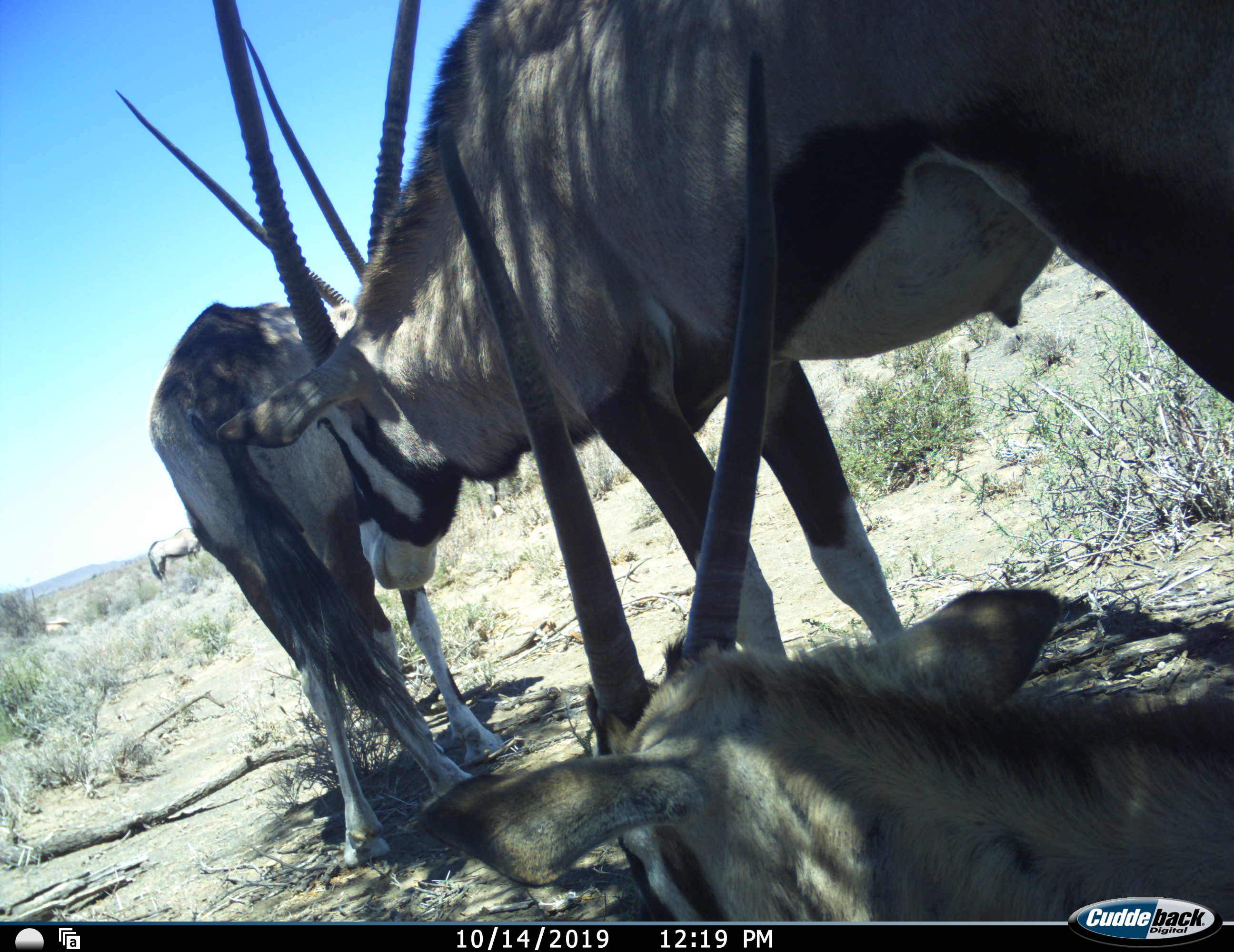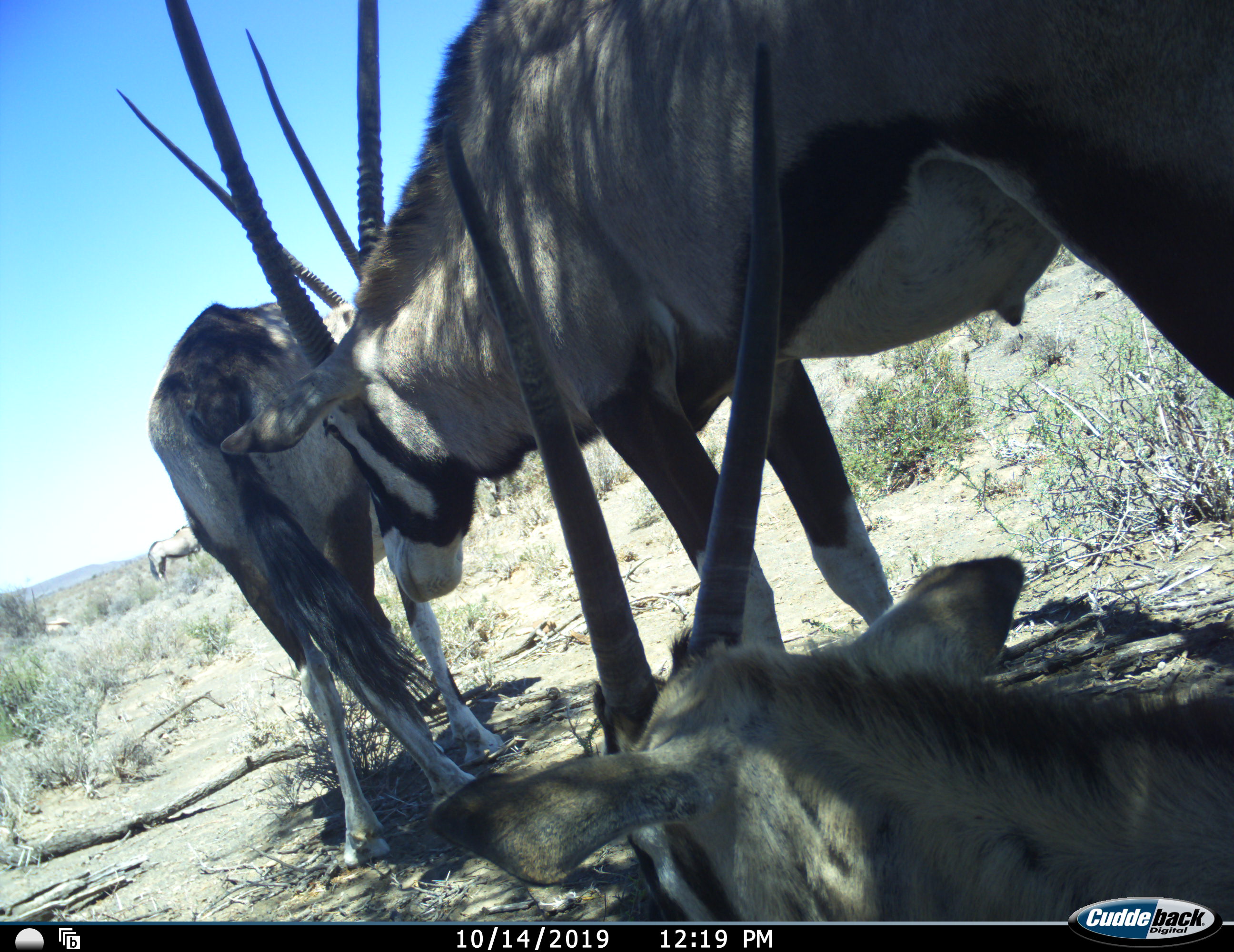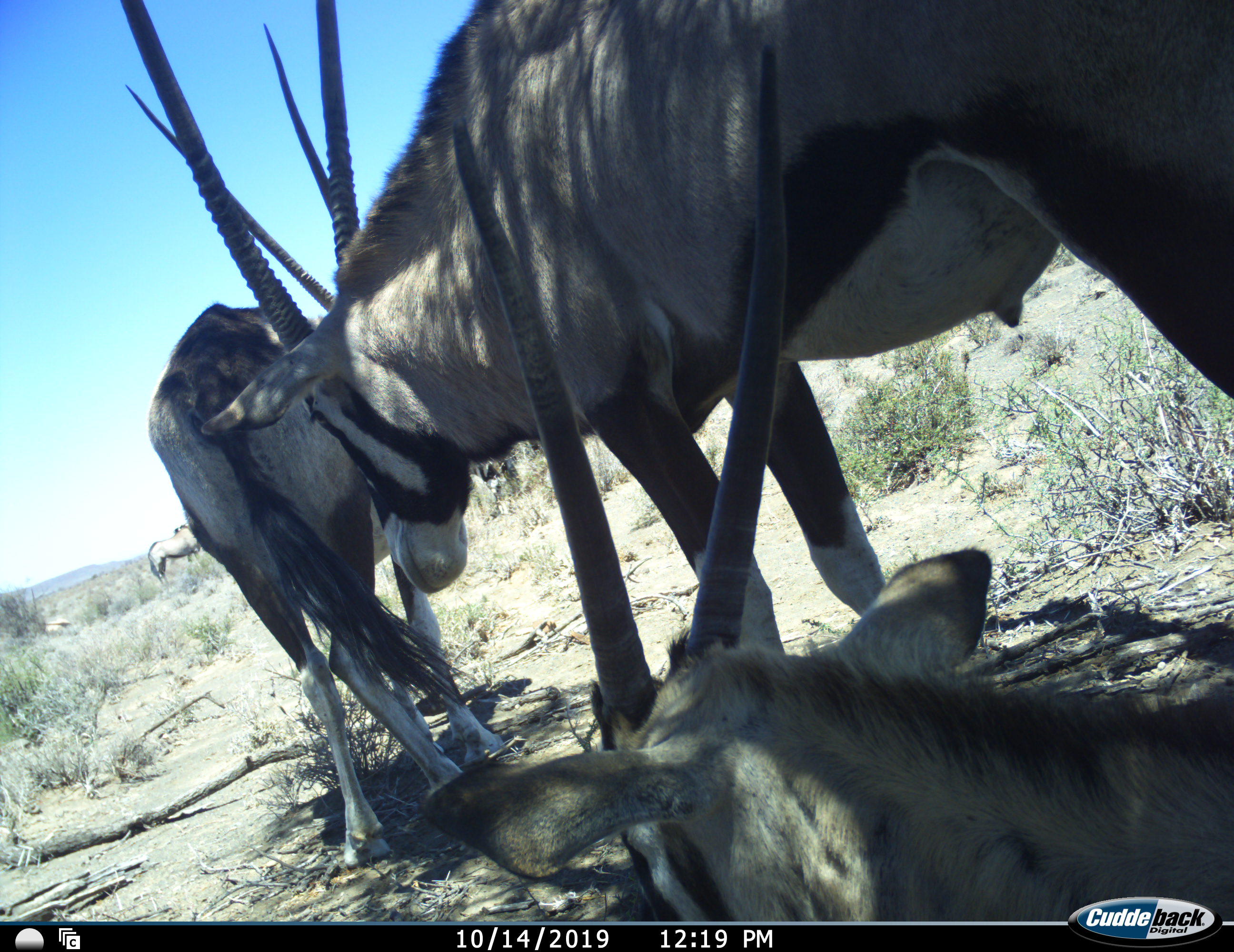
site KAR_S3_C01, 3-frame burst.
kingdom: Animalia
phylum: Chordata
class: Mammalia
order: Artiodactyla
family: Bovidae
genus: Oryx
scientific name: Oryx gazella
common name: gemsbok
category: oryx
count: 4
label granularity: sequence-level